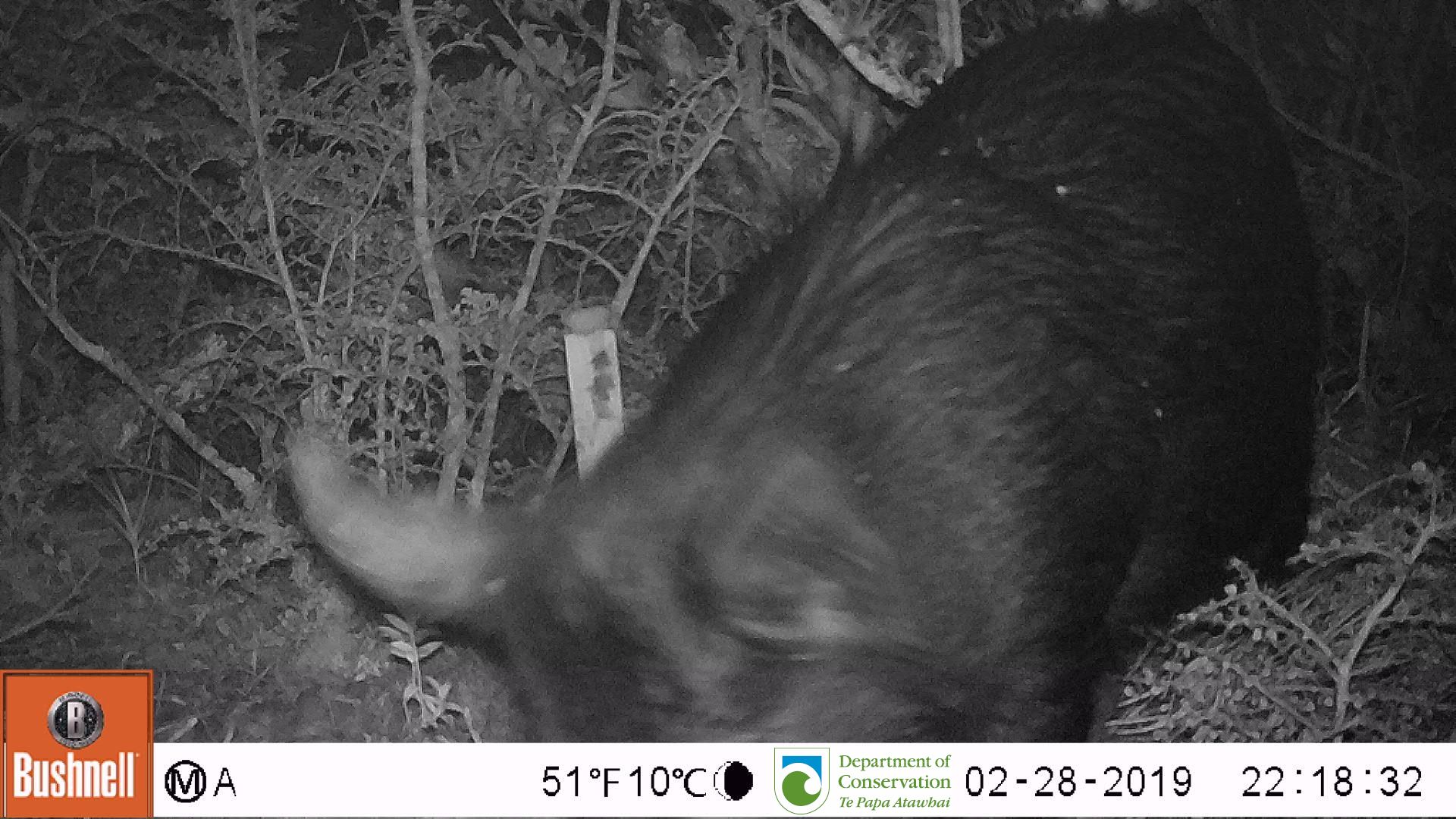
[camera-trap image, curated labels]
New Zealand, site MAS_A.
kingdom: Animalia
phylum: Chordata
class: Mammalia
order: Artiodactyla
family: Suidae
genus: Sus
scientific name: Sus scrofa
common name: pig